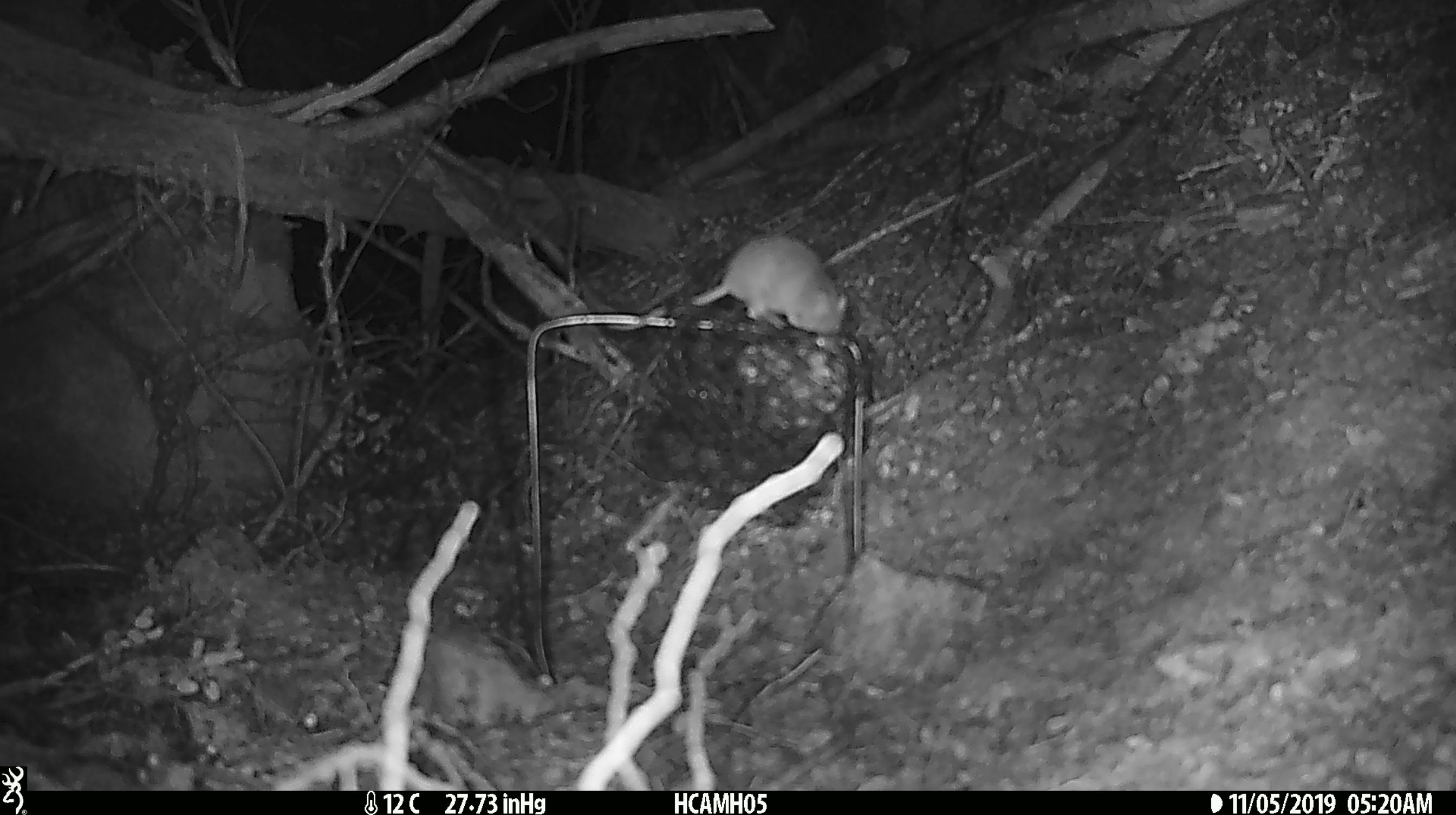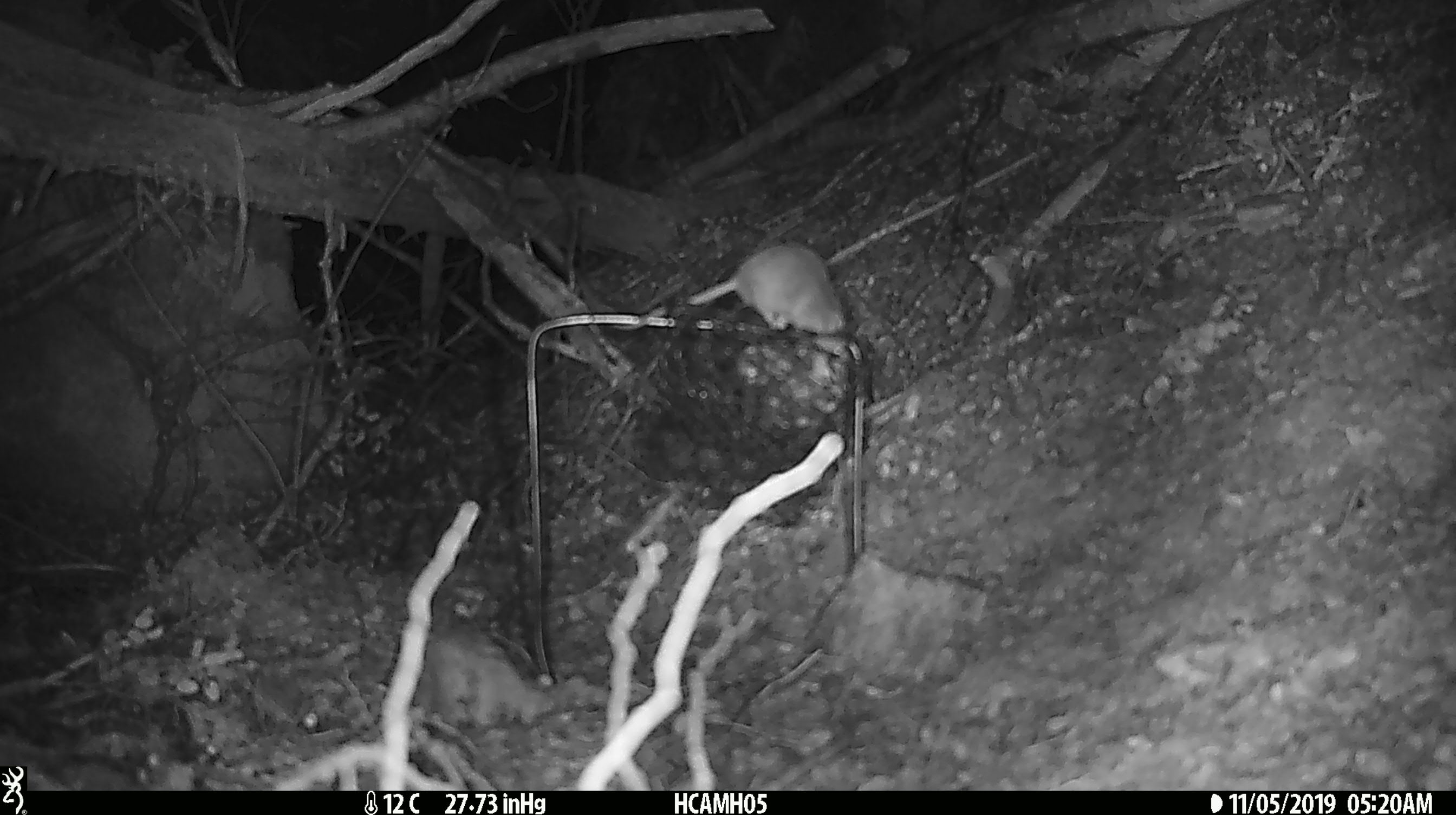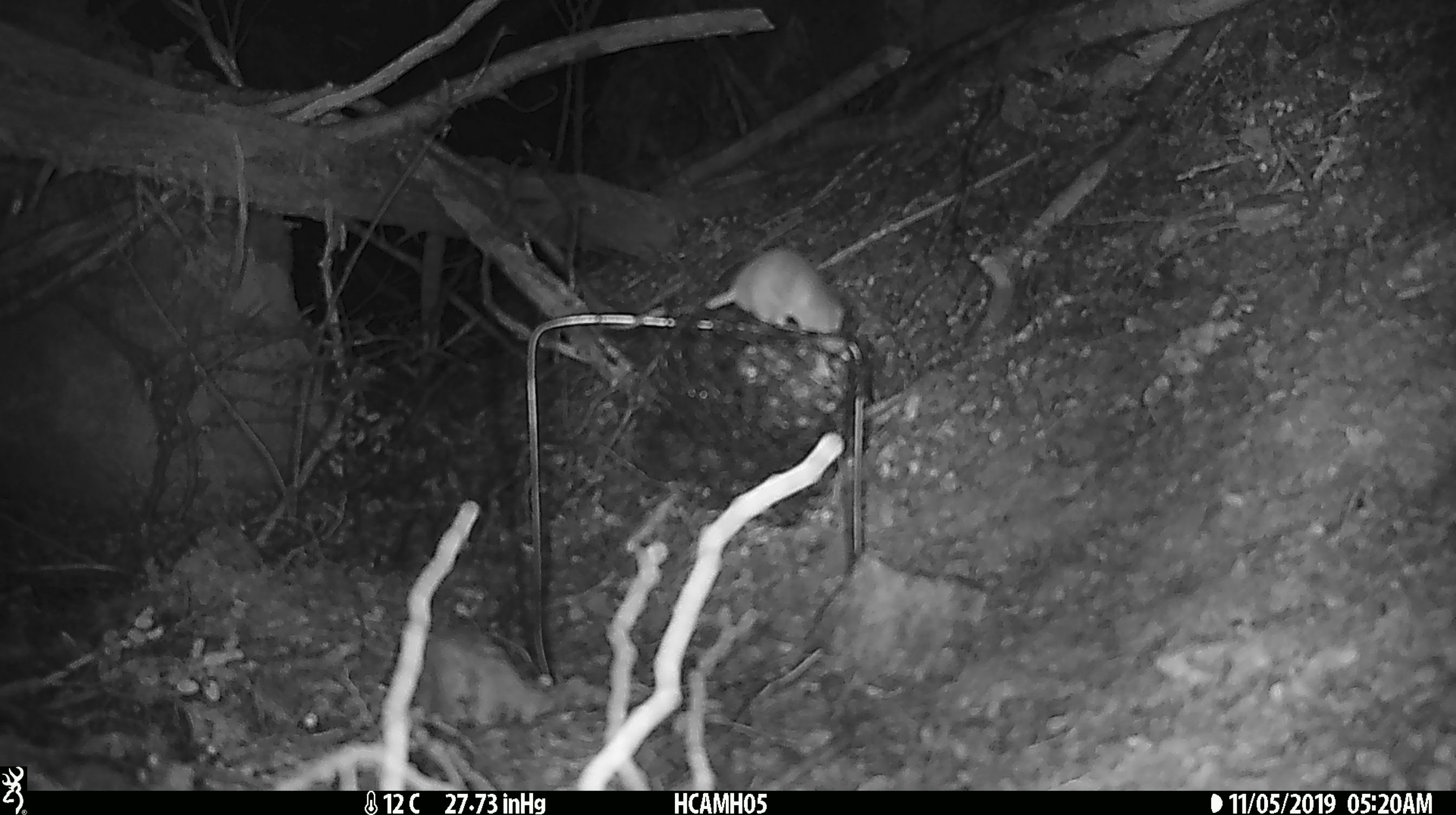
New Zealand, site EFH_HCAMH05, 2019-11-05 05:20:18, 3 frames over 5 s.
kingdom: Animalia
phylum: Chordata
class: Mammalia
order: Rodentia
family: Muridae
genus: Mus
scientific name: Mus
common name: mouse